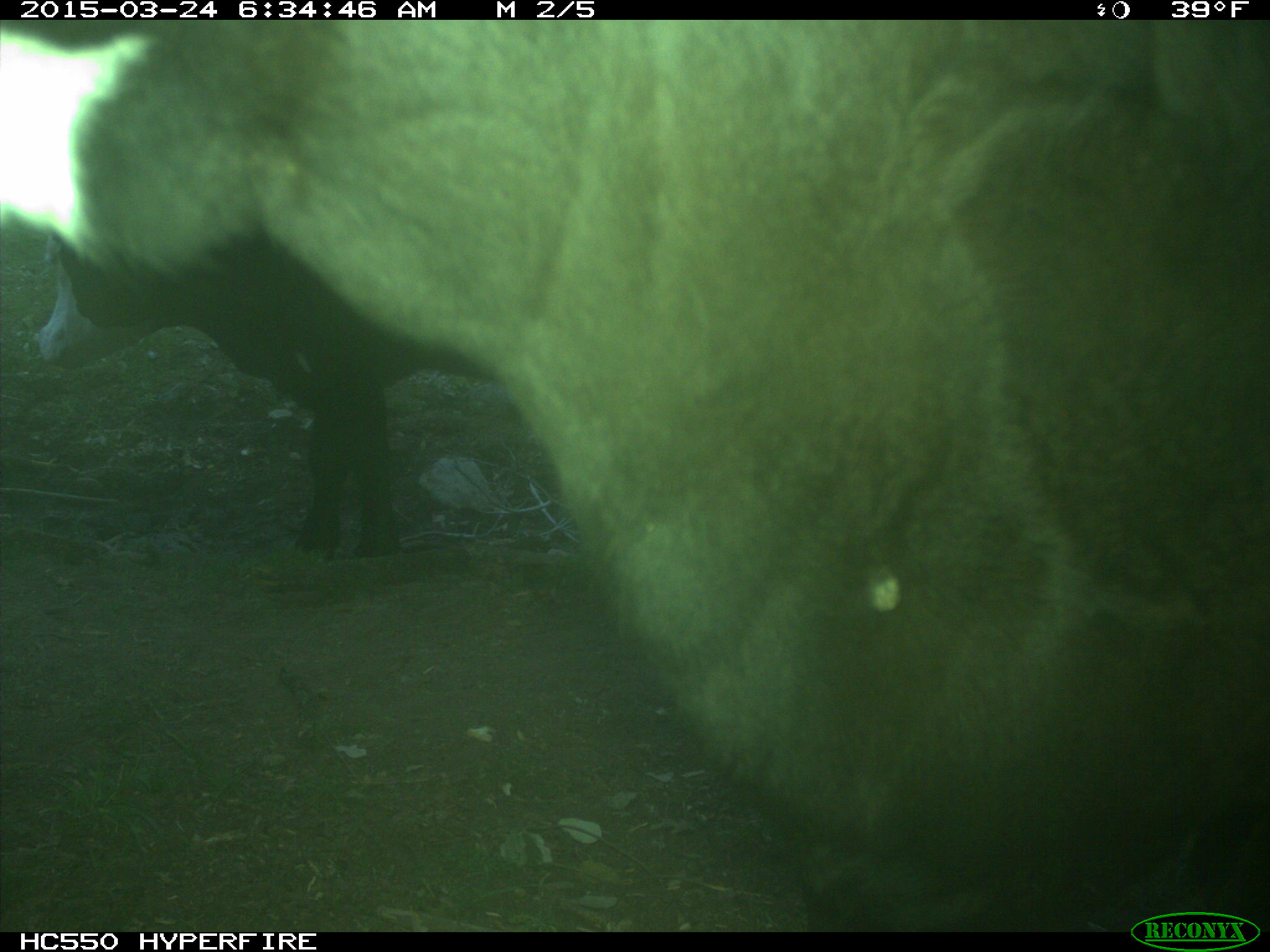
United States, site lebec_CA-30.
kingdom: Animalia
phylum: Chordata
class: Mammalia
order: Artiodactyla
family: Bovidae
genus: Bos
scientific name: Bos taurus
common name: domestic cow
Bos taurus (domestic cow).